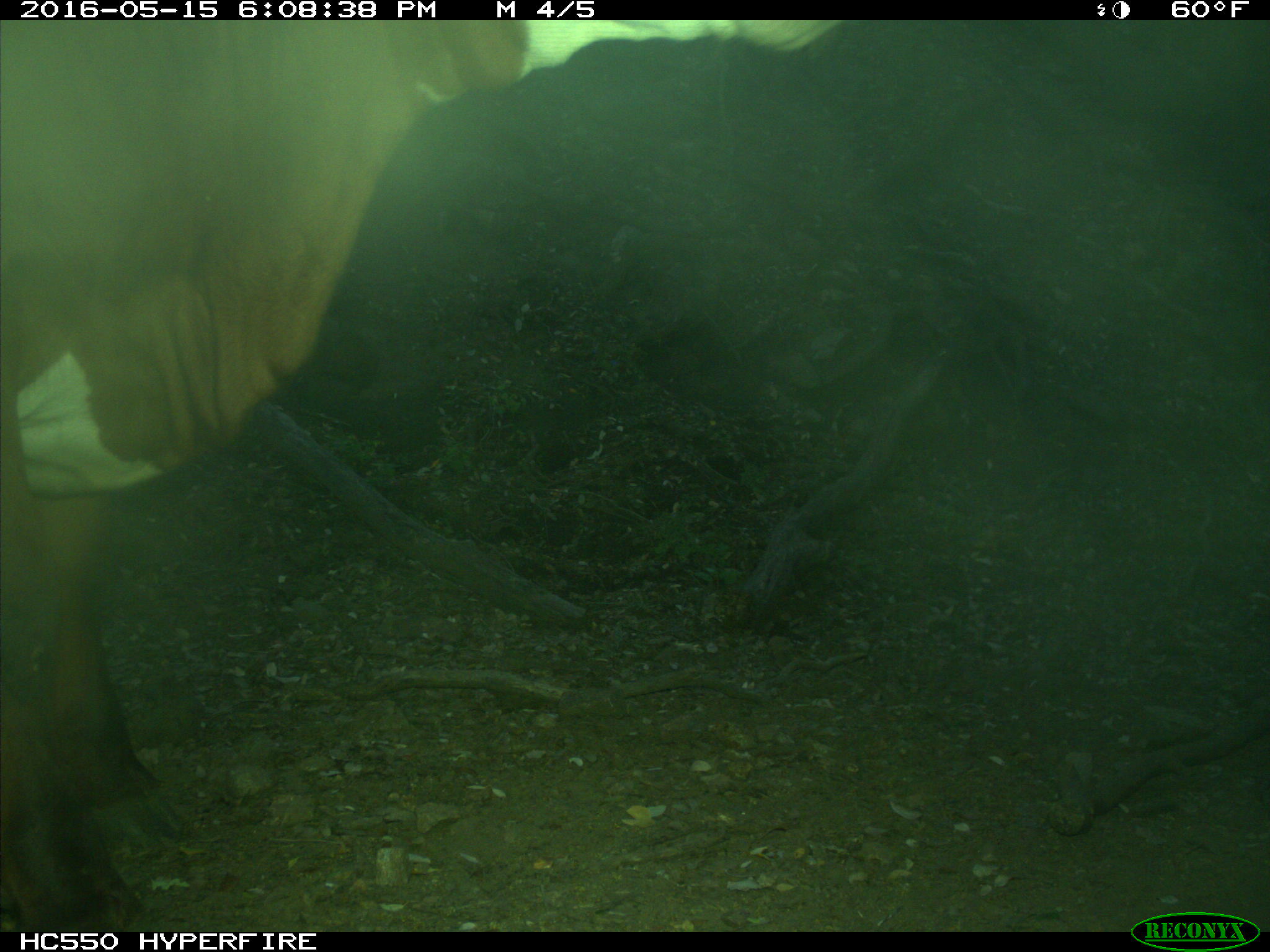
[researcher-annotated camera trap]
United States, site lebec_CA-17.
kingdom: Animalia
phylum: Chordata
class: Mammalia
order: Artiodactyla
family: Bovidae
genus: Bos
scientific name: Bos taurus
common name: domestic cow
Bos taurus (domestic cow).